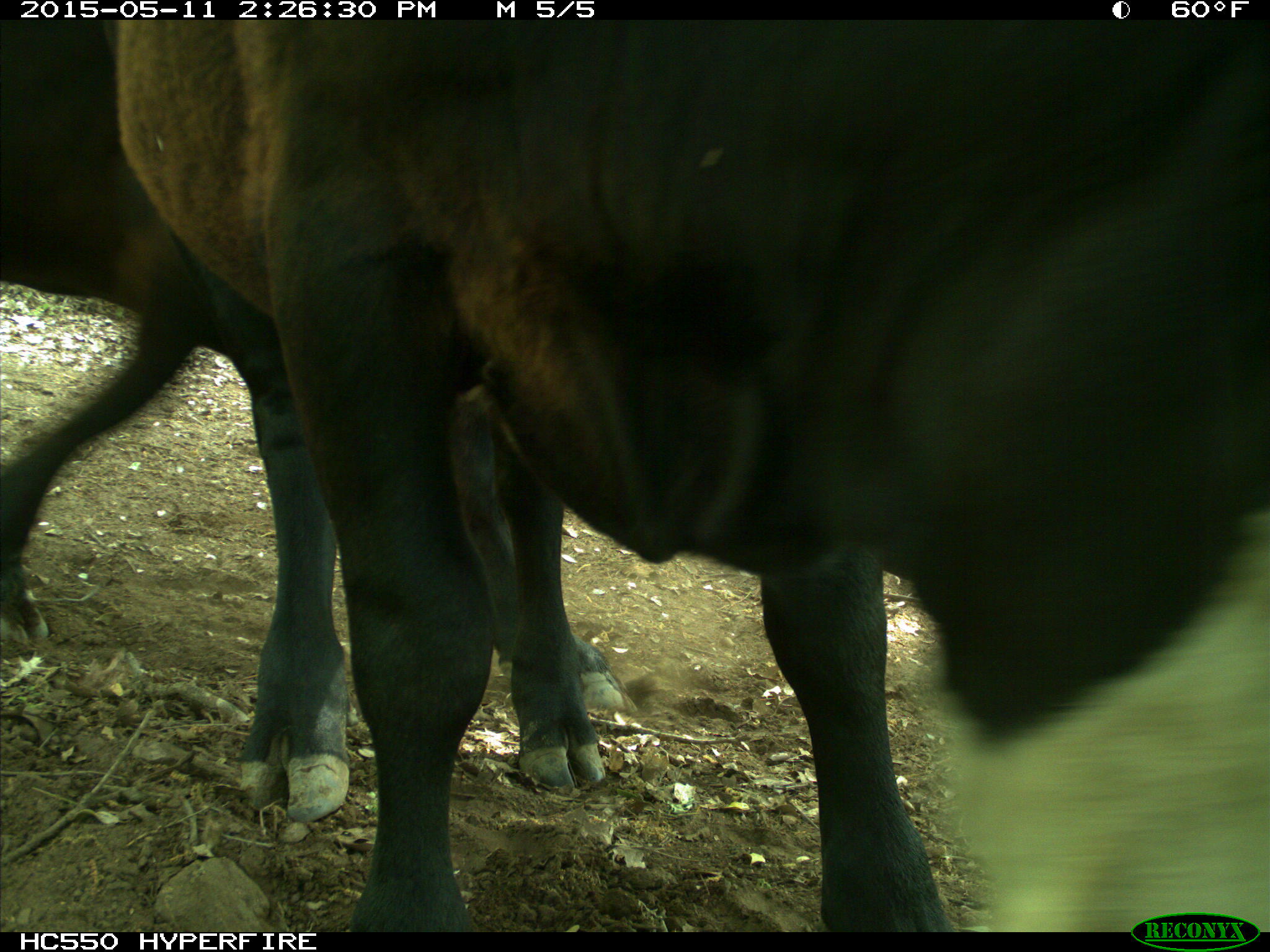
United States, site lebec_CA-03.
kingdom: Animalia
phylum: Chordata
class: Mammalia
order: Artiodactyla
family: Bovidae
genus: Bos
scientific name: Bos taurus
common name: domestic cow